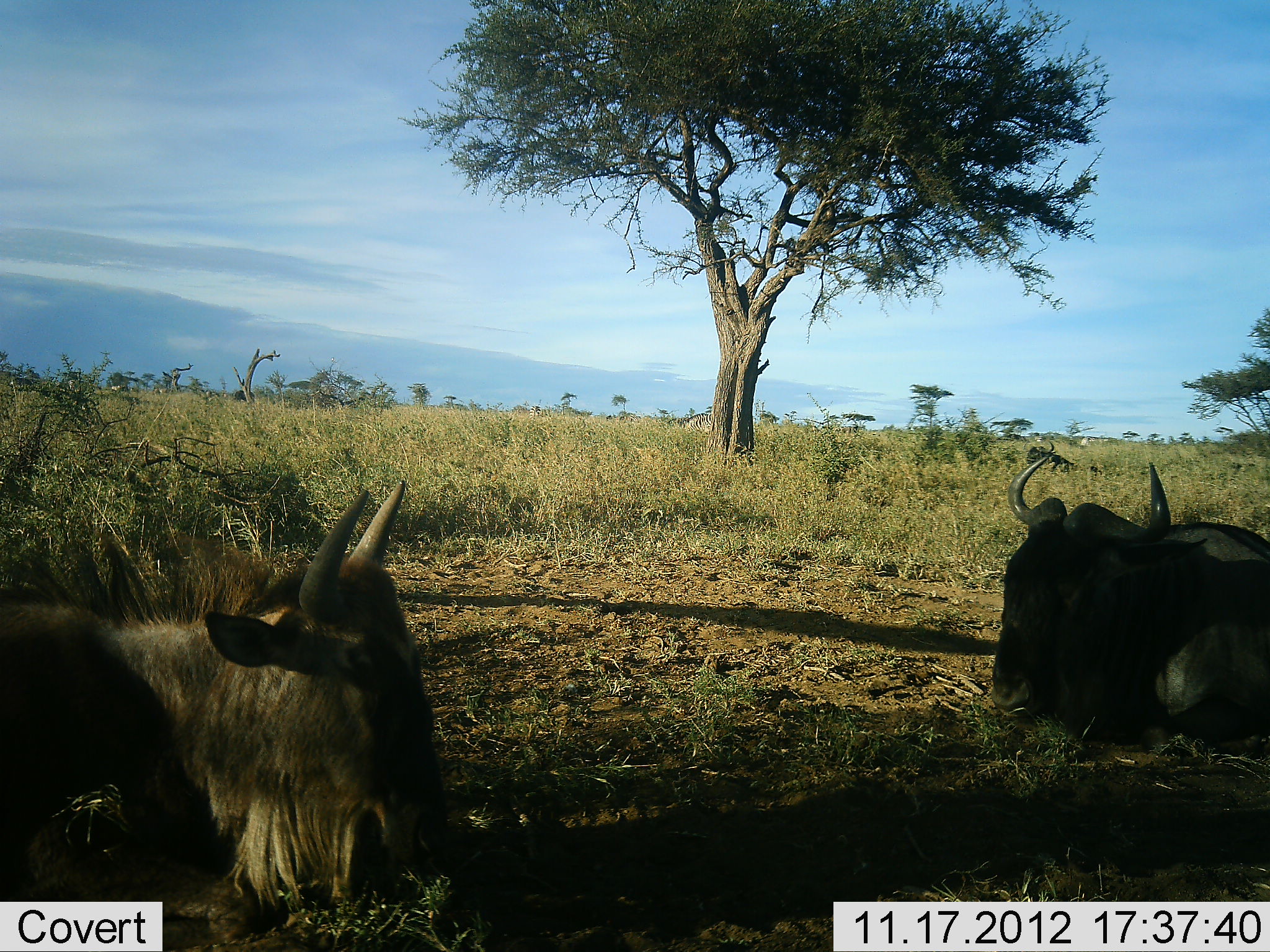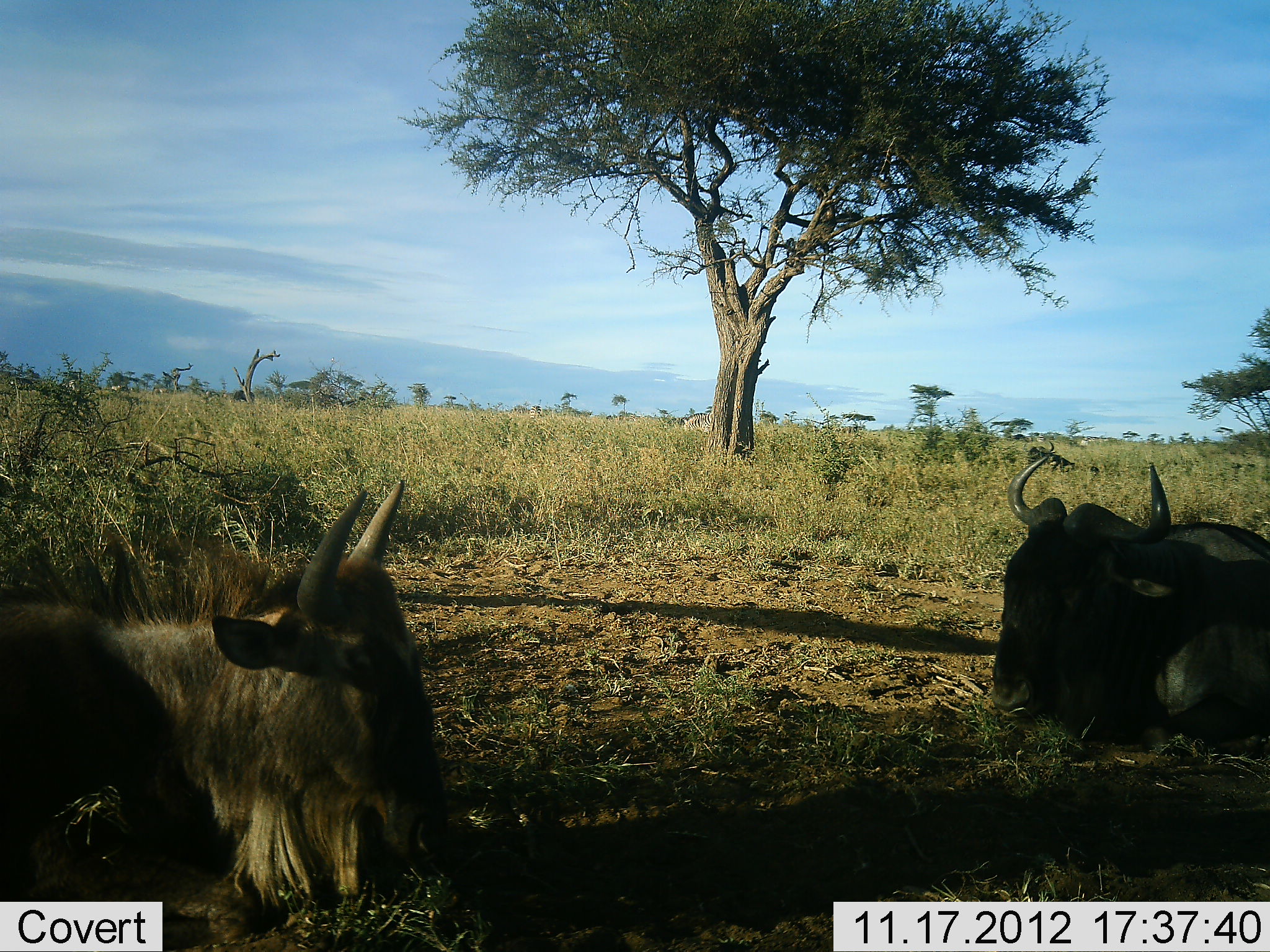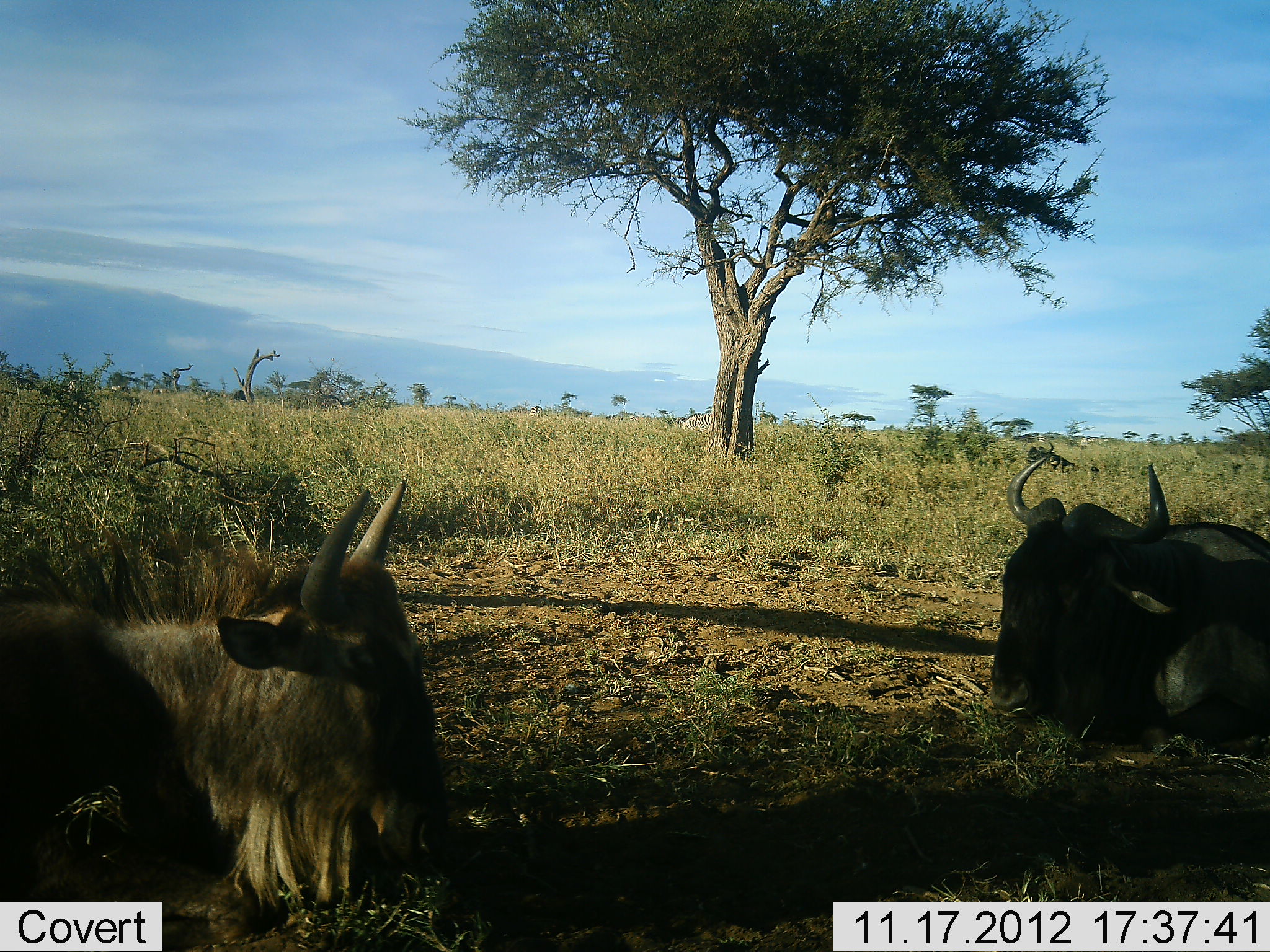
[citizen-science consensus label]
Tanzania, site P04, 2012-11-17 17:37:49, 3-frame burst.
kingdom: Animalia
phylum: Chordata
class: Mammalia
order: Artiodactyla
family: Bovidae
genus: Connochaetes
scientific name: Connochaetes taurinus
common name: blue wildebeest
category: wildebeest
Wildebeest (blue wildebeest) (Connochaetes taurinus), count 2. Behavior (volunteer vote fractions): standing 9%, resting 100%, moving 9%, interacting 0%. Young present (vote fraction): 0%. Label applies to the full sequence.